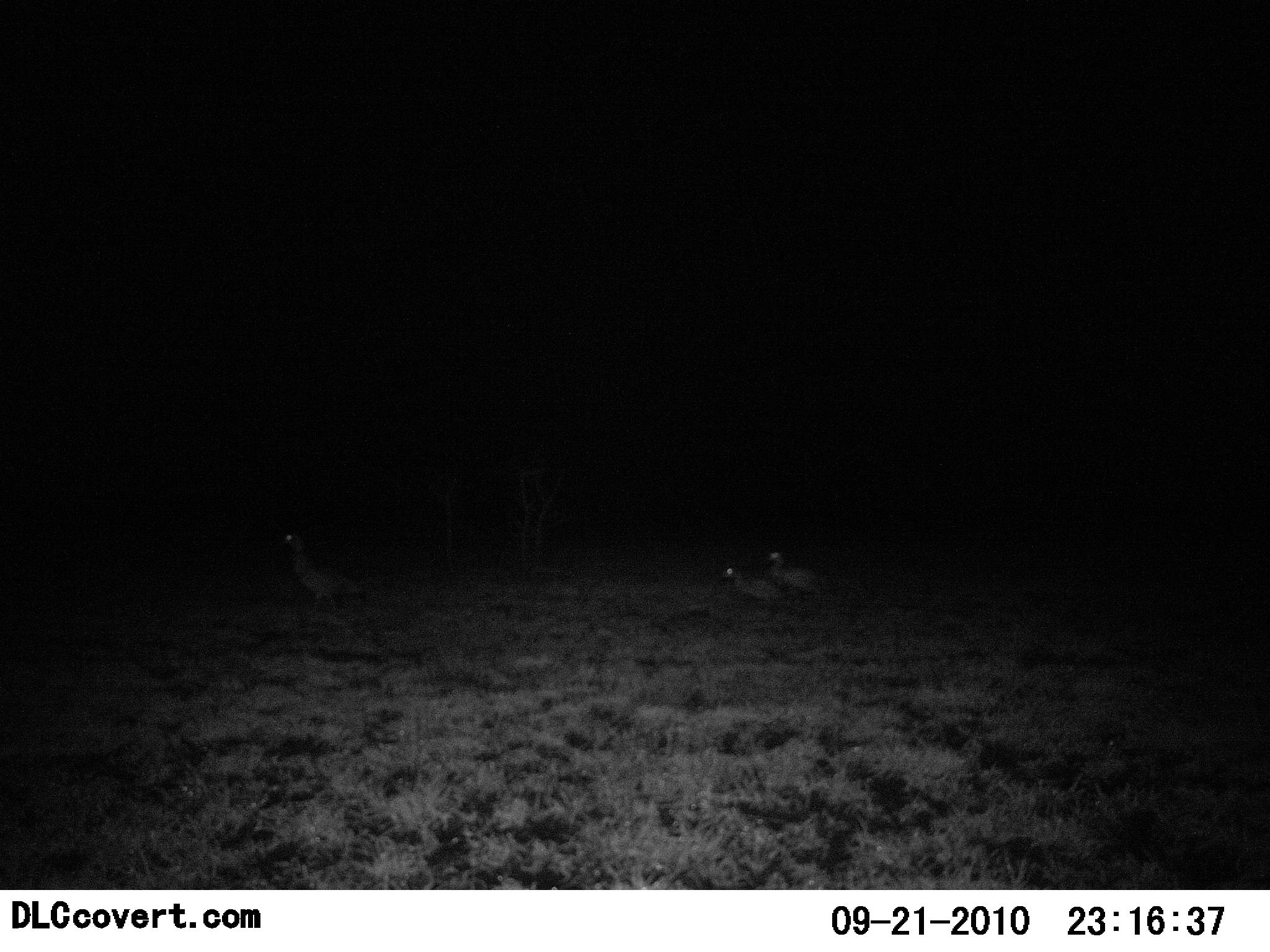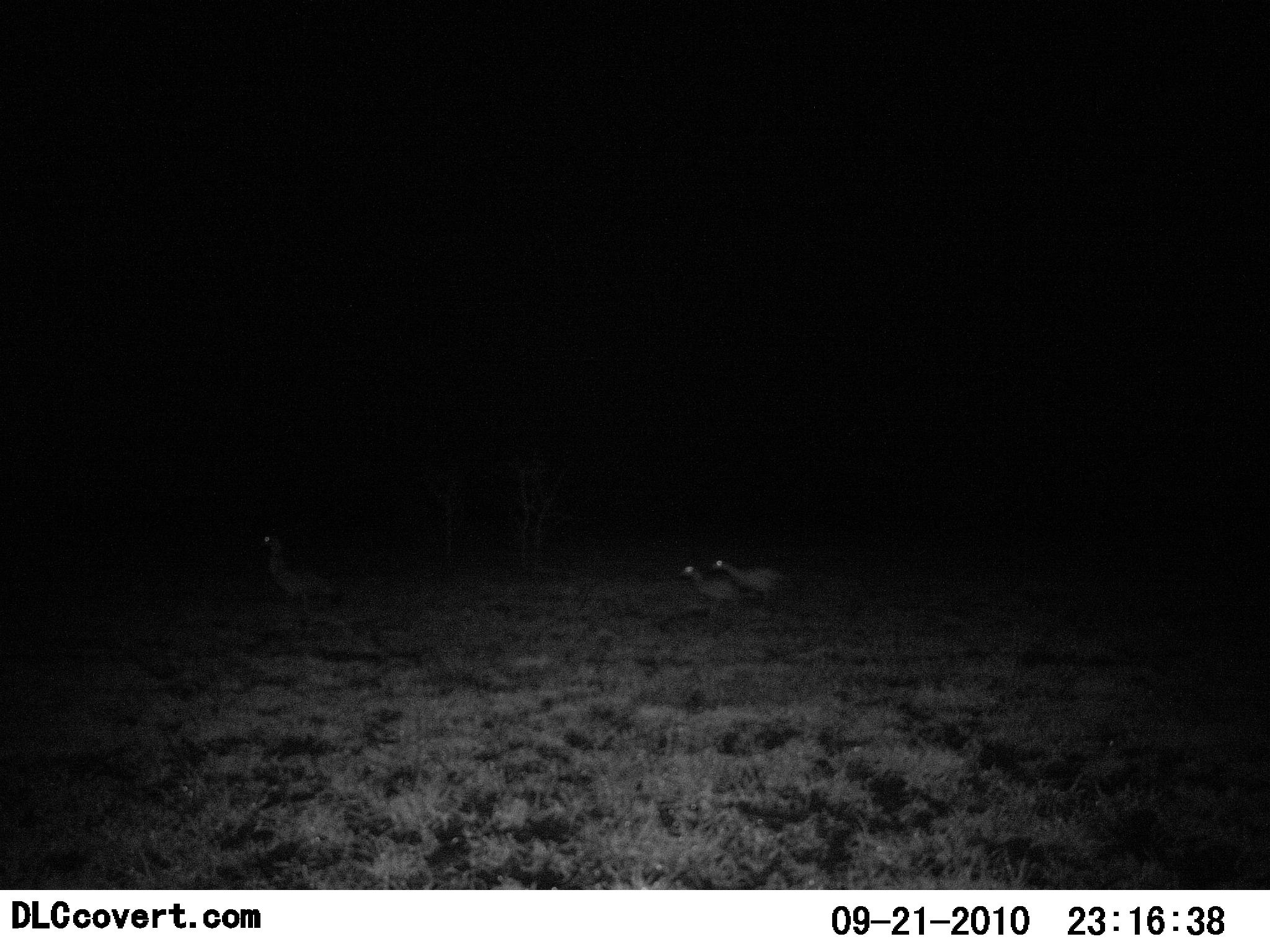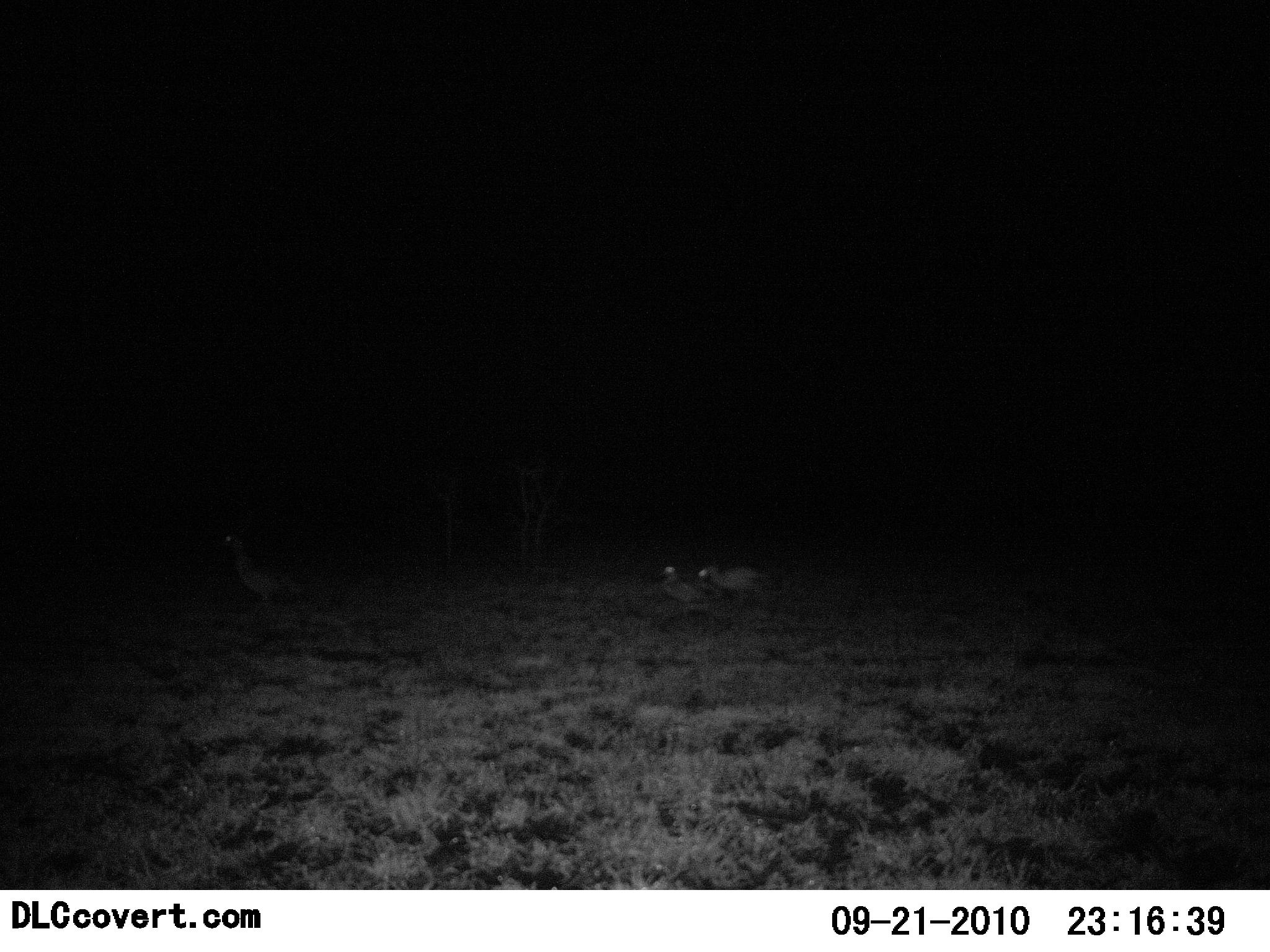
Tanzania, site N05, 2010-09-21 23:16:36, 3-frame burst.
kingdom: Animalia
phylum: Chordata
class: Aves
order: Galliformes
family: Numididae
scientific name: Numididae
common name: guinea fowl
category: guineafowl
Guineafowl (guinea fowl) (Numididae), count 3. Behavior (volunteer vote fractions): standing 9%, resting 0%, moving 100%, interacting 0%. Young present (vote fraction): 0%. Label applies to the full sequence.